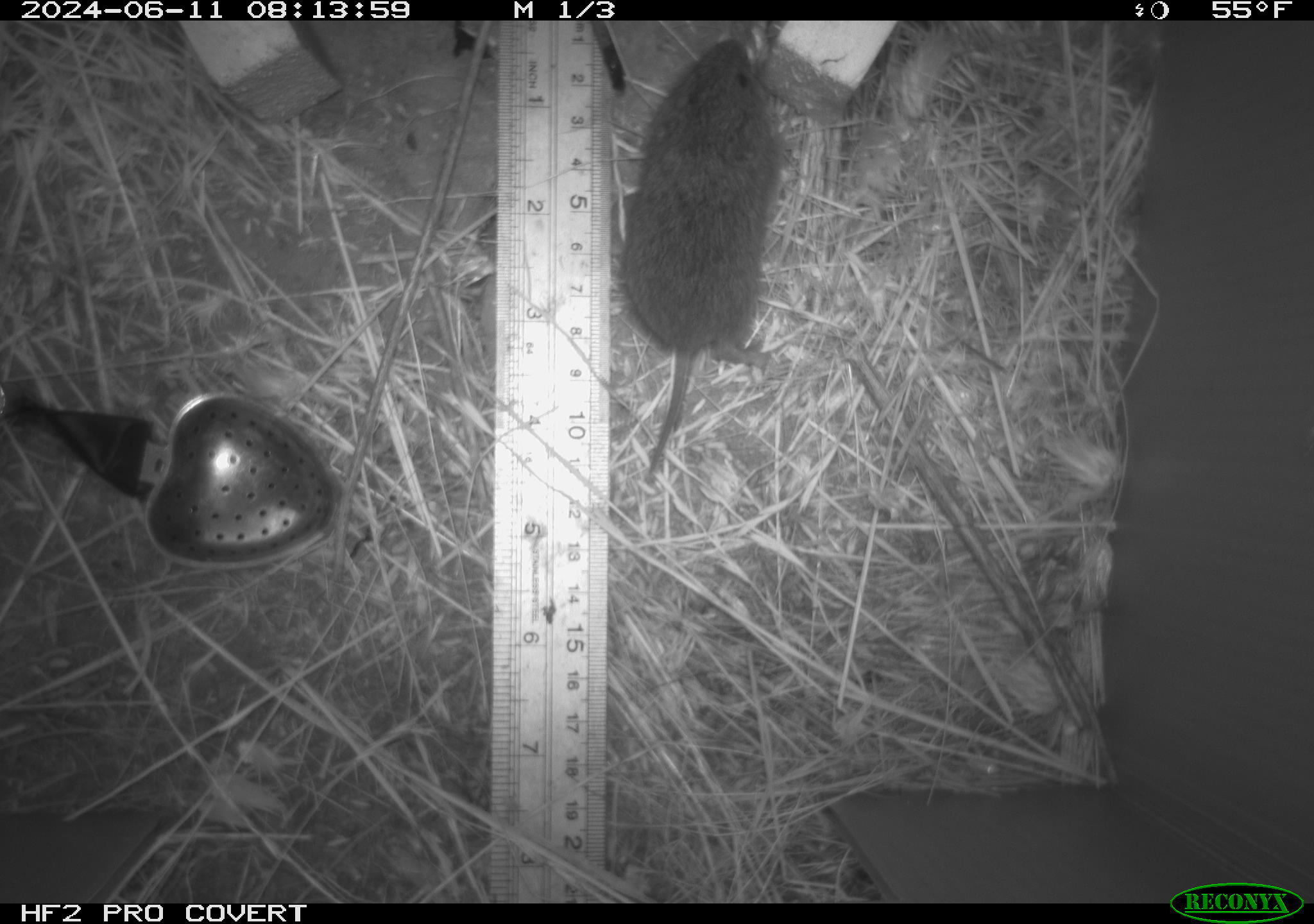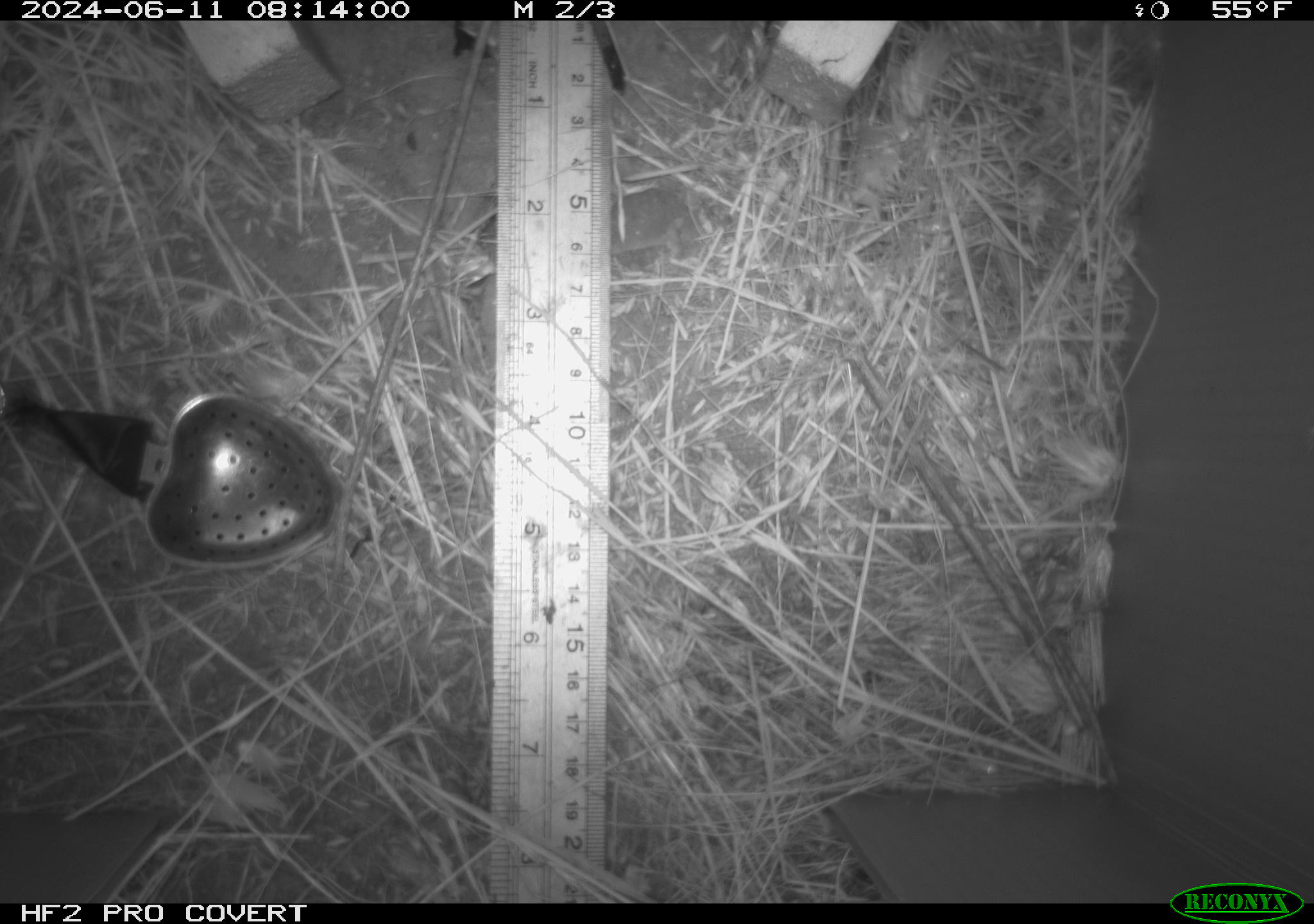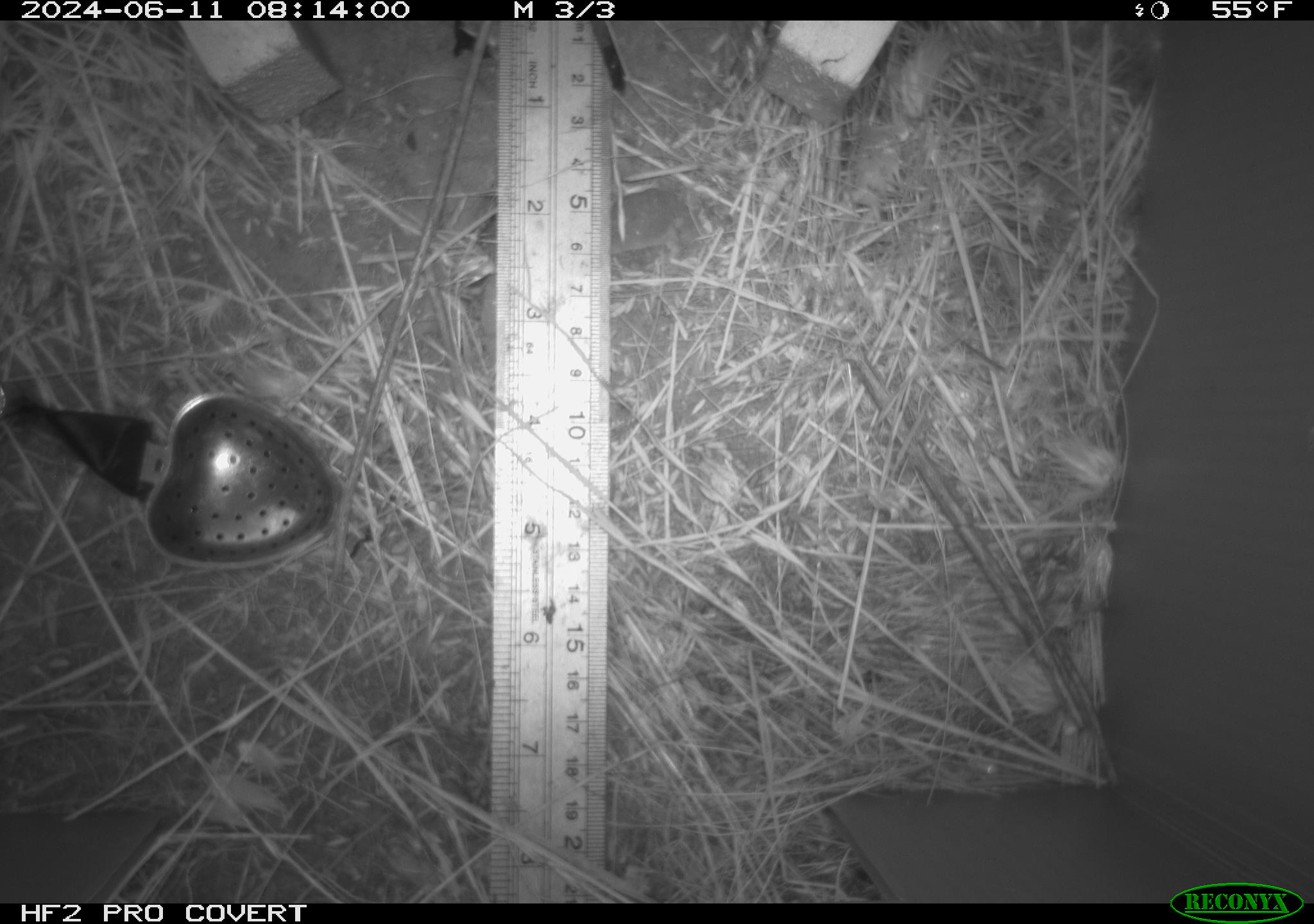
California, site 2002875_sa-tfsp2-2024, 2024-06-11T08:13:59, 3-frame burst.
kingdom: Animalia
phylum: Chordata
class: Mammalia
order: Rodentia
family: Cricetidae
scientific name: Arvicolinae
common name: voles, lemmings, and muskrats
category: arvicolinae subfamily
Arvicolinae subfamily (voles, lemmings, and muskrats) (Arvicolinae).